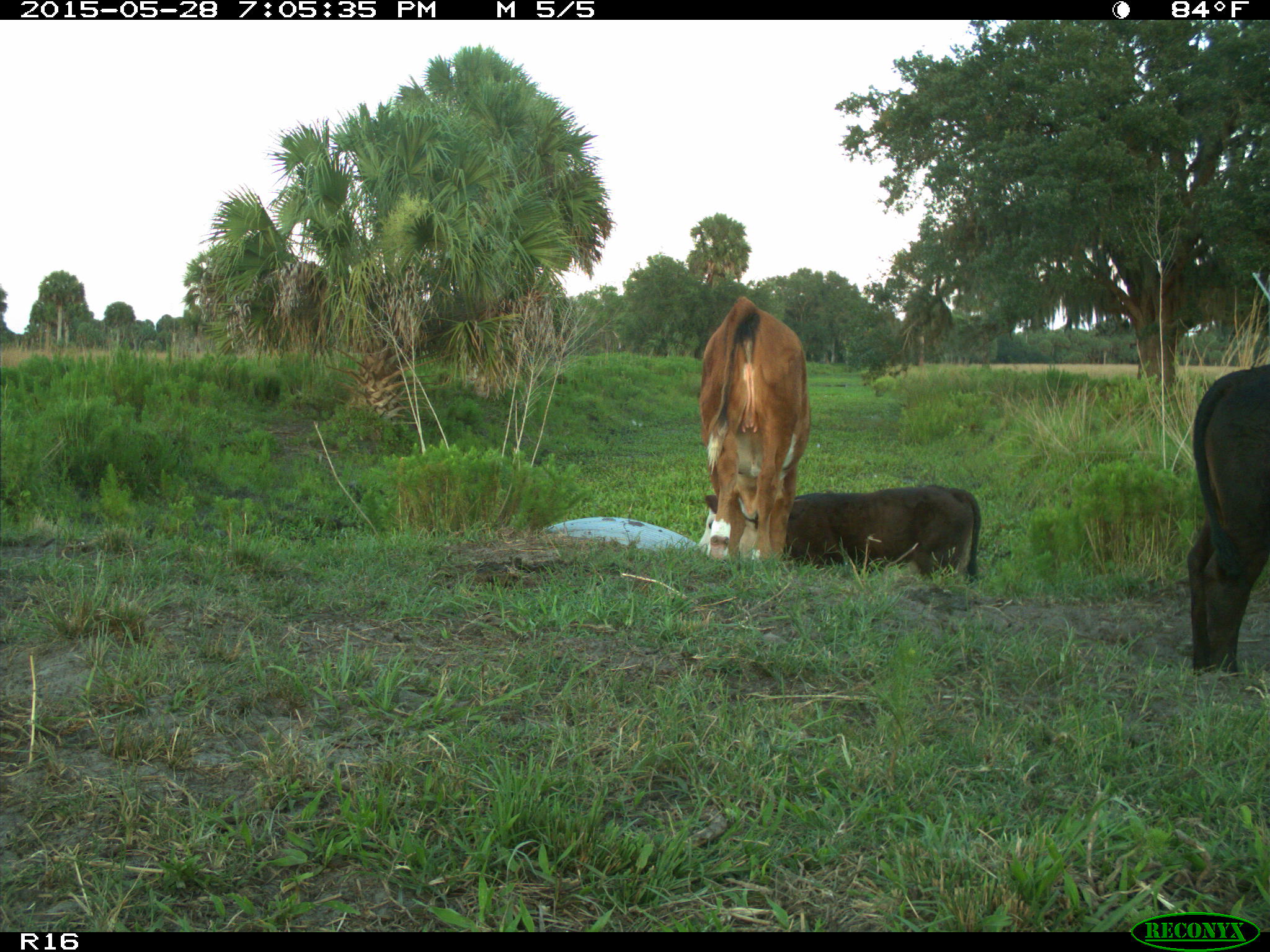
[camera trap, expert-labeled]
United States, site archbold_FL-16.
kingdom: Animalia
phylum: Chordata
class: Mammalia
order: Artiodactyla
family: Bovidae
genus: Bos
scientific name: Bos taurus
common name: domestic cow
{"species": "Bos taurus (domestic cow)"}